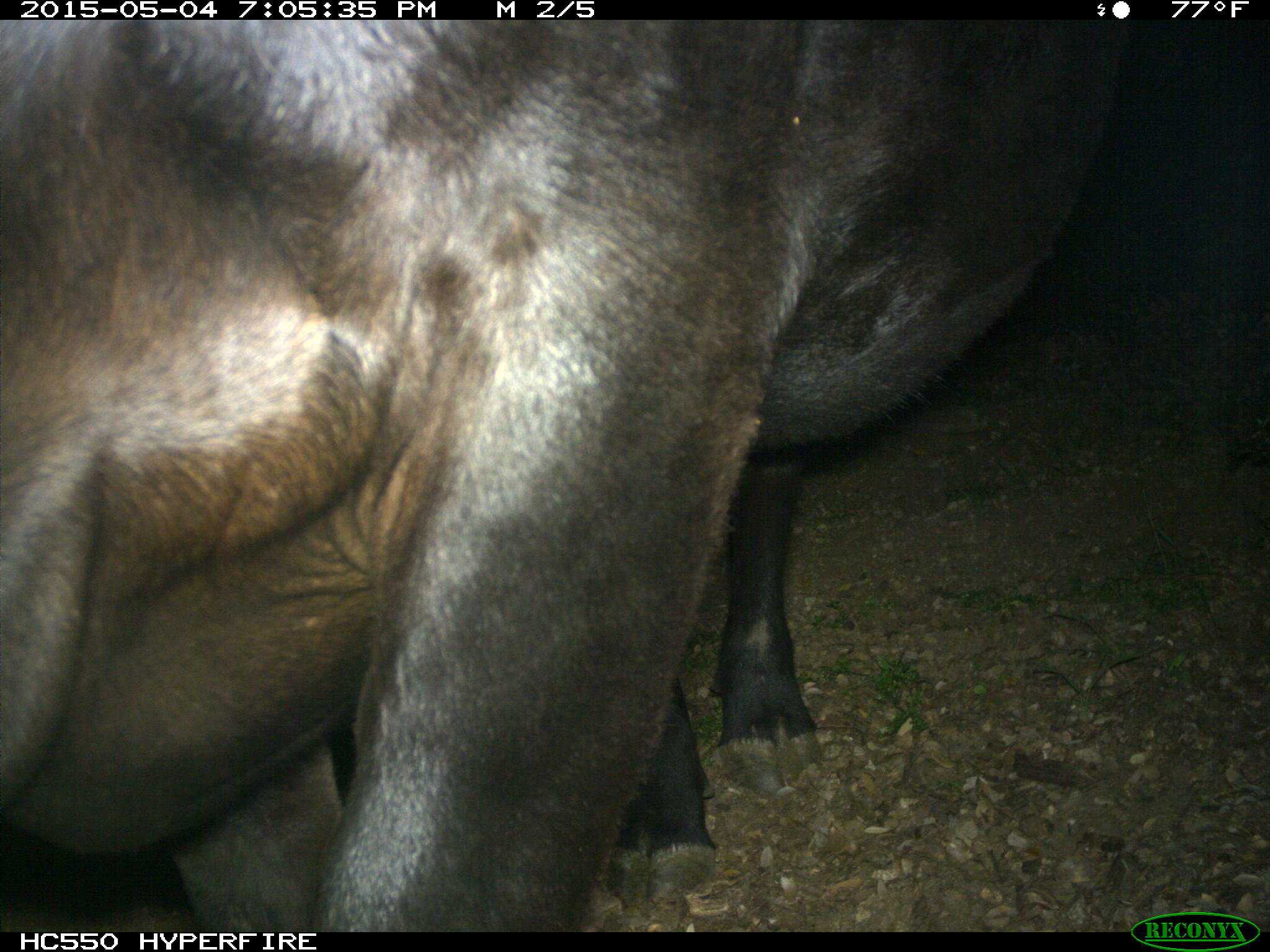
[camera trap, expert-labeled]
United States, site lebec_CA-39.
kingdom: Animalia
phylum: Chordata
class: Mammalia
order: Artiodactyla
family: Bovidae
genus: Bos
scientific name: Bos taurus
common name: domestic cow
Bos taurus (domestic cow).